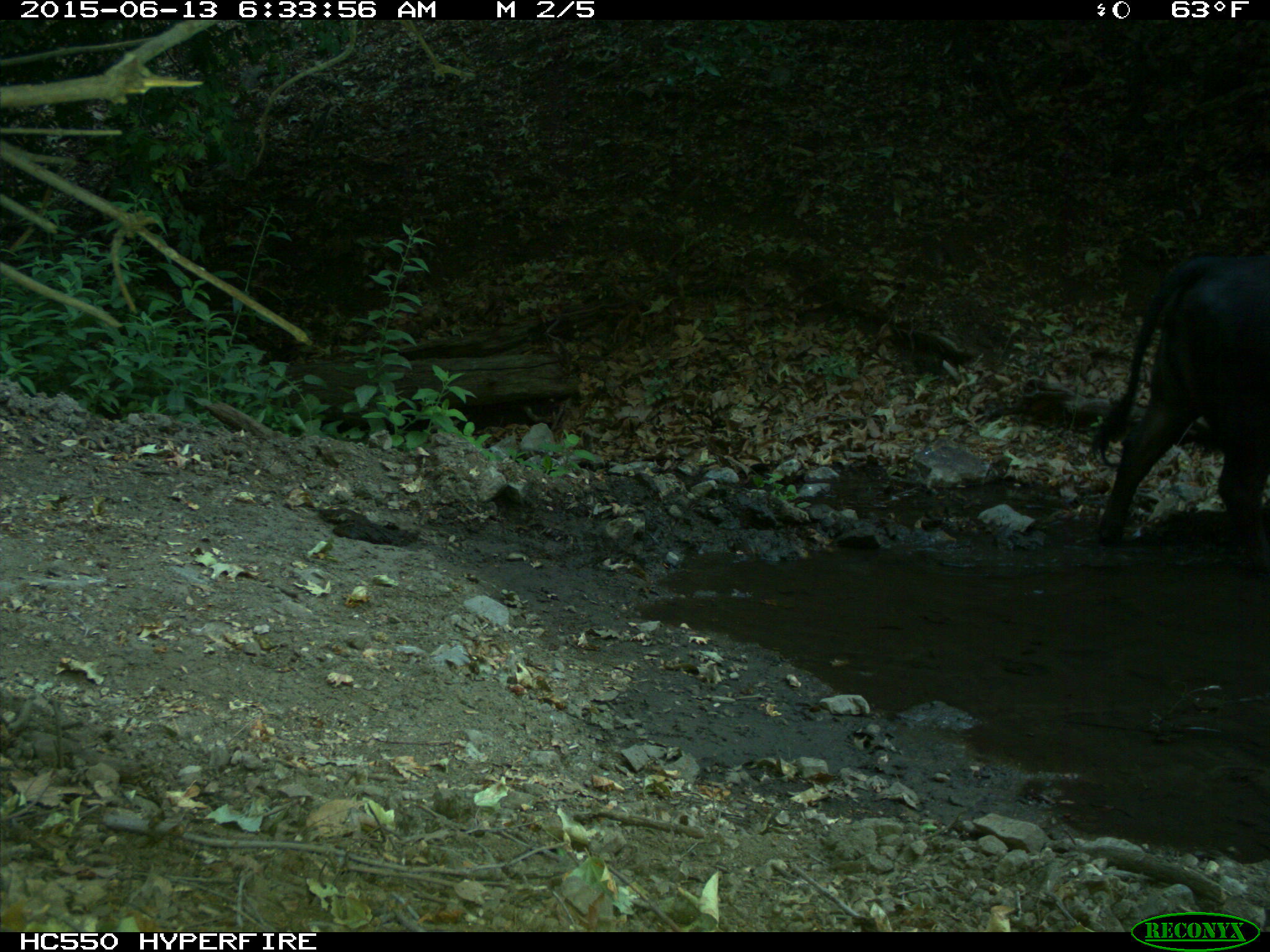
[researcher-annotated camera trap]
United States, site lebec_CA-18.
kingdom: Animalia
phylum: Chordata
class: Mammalia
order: Artiodactyla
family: Bovidae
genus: Bos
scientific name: Bos taurus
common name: domestic cow